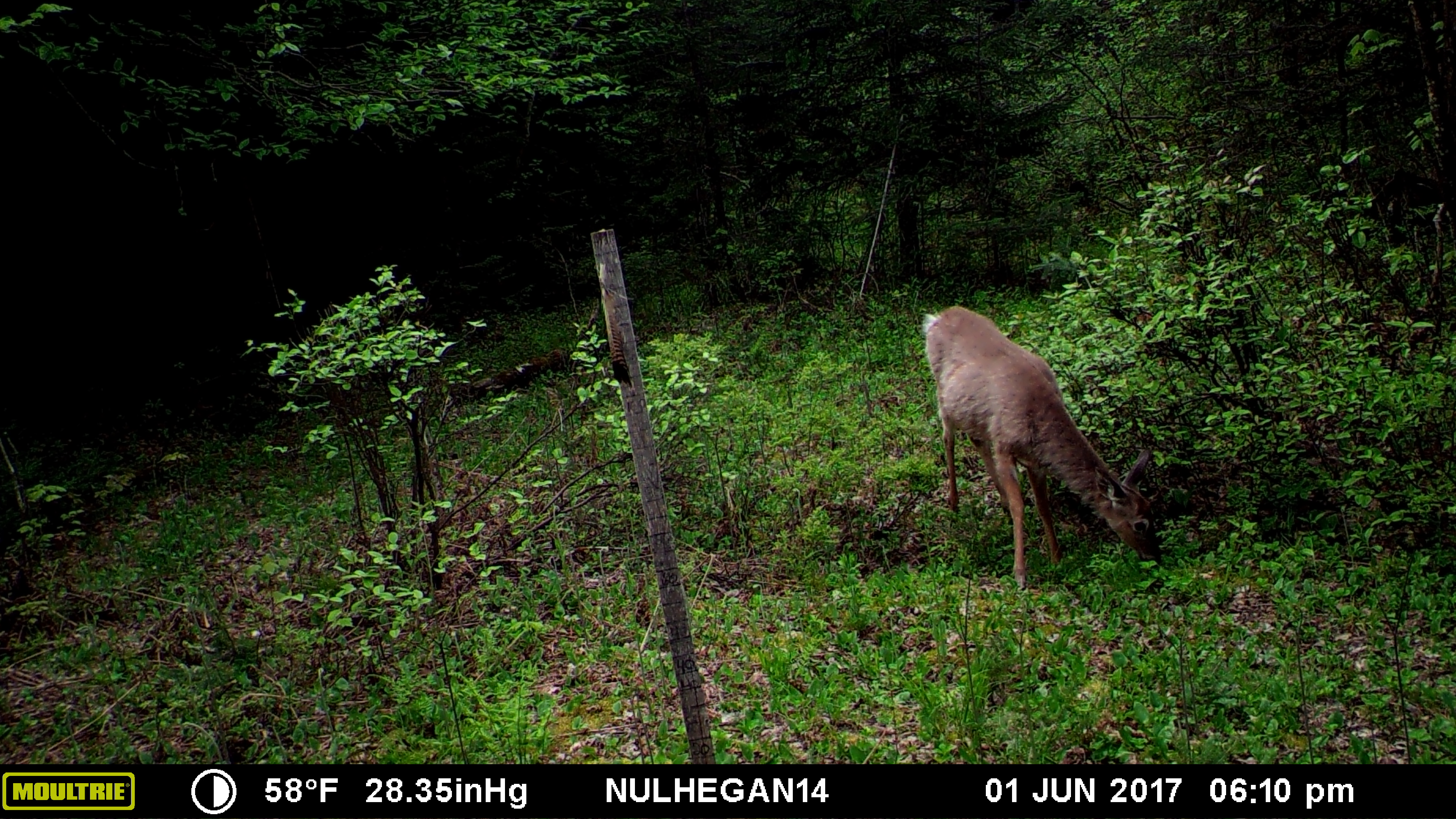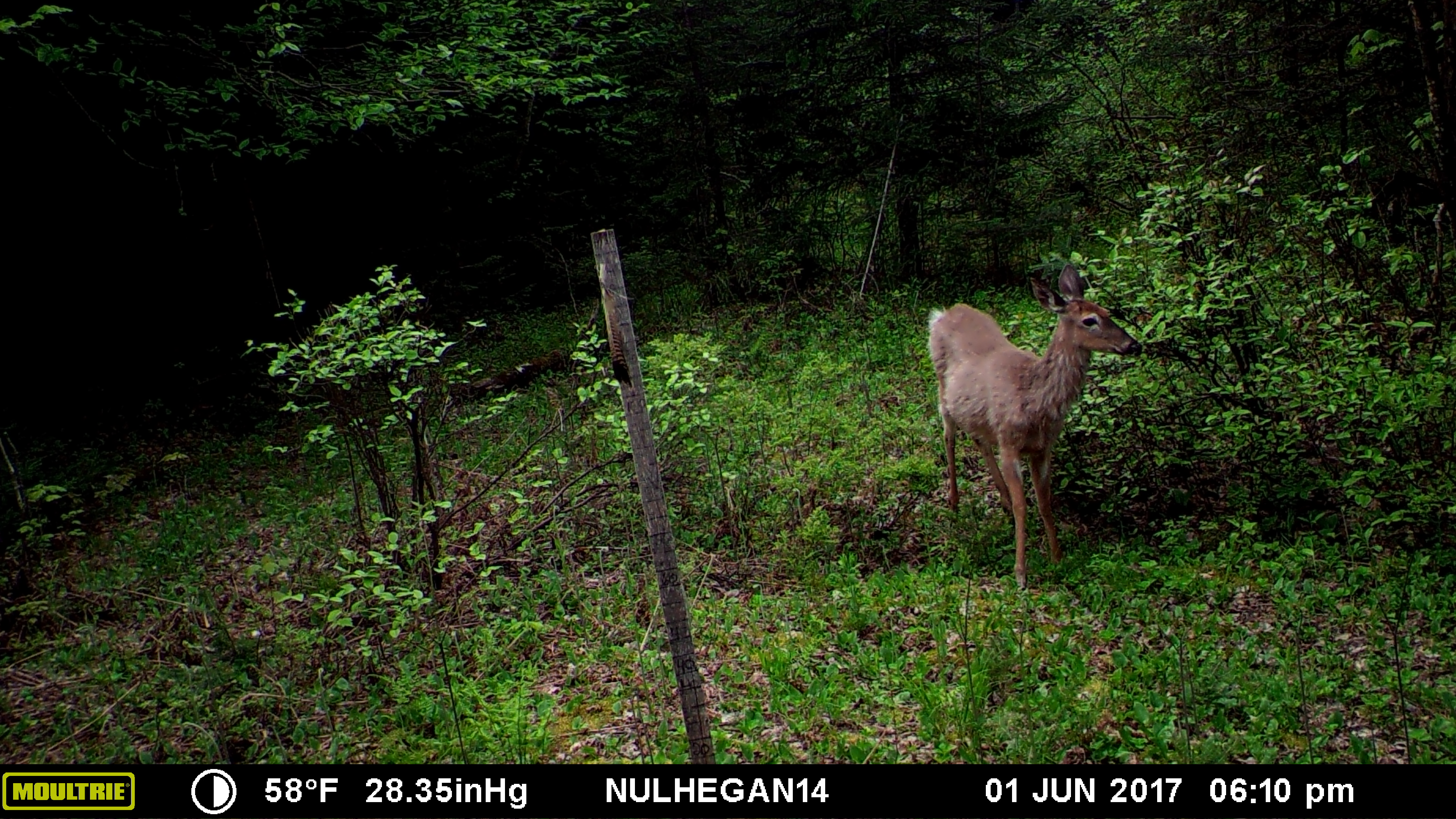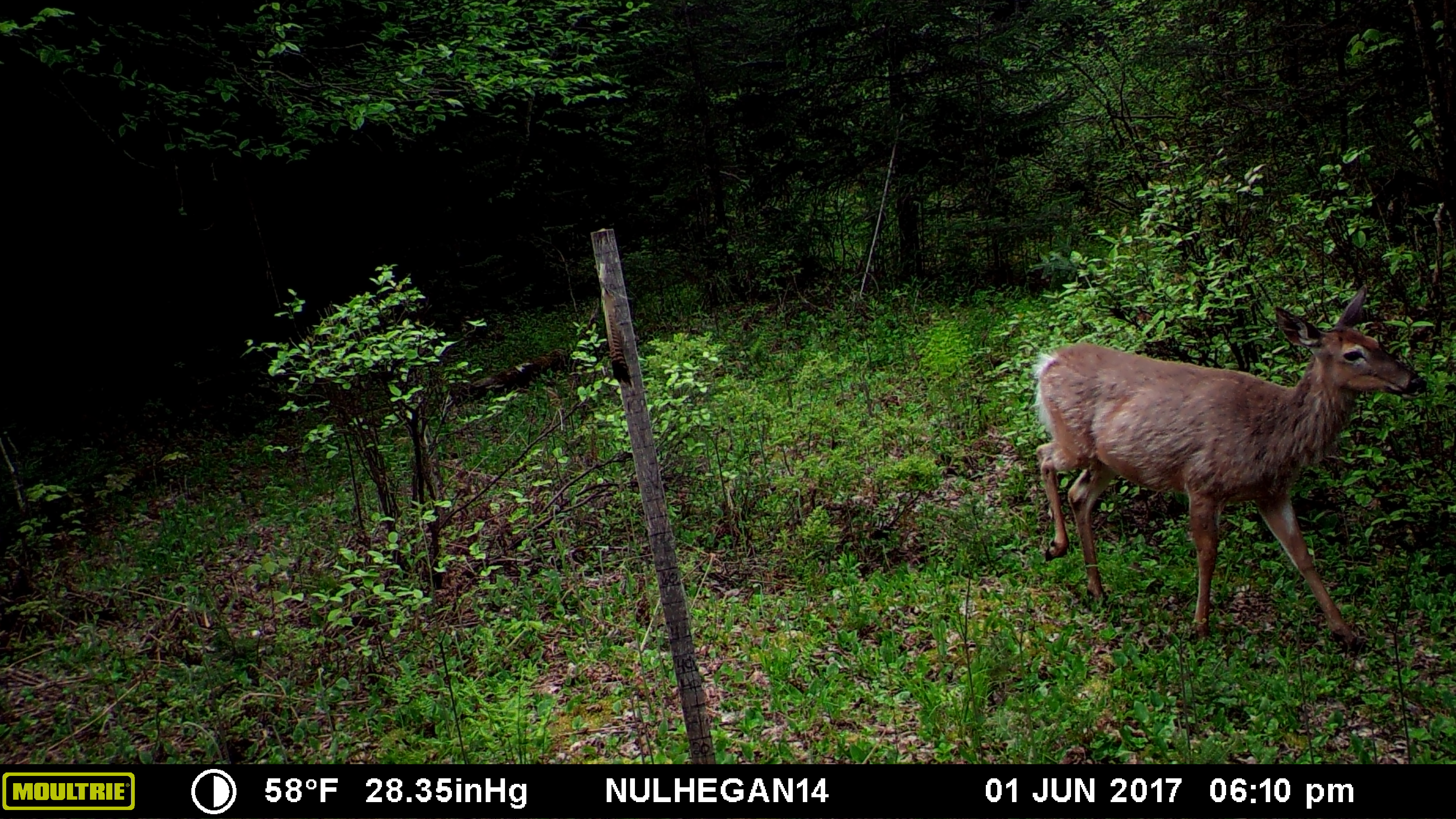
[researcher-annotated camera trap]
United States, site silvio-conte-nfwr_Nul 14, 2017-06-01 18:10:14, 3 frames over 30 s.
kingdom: Animalia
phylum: Chordata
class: Mammalia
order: Artiodactyla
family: Cervidae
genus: Odocoileus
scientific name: Odocoileus virginianus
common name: white-tailed deer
White-tailed deer (Odocoileus virginianus).